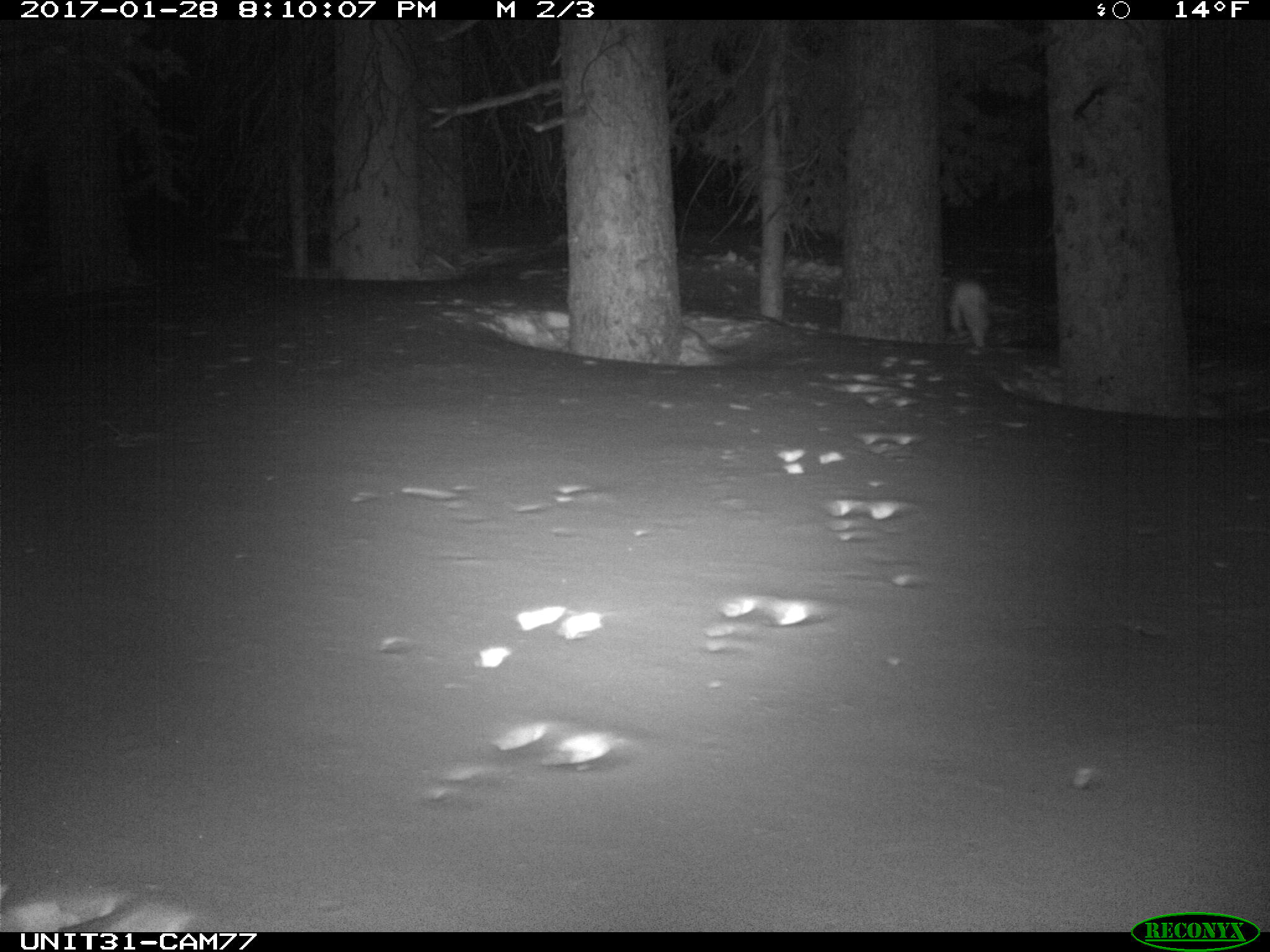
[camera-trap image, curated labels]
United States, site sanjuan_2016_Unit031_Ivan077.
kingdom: Animalia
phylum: Chordata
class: Mammalia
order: Lagomorpha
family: Leporidae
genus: Lepus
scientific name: Lepus americanus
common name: snowshoe hare